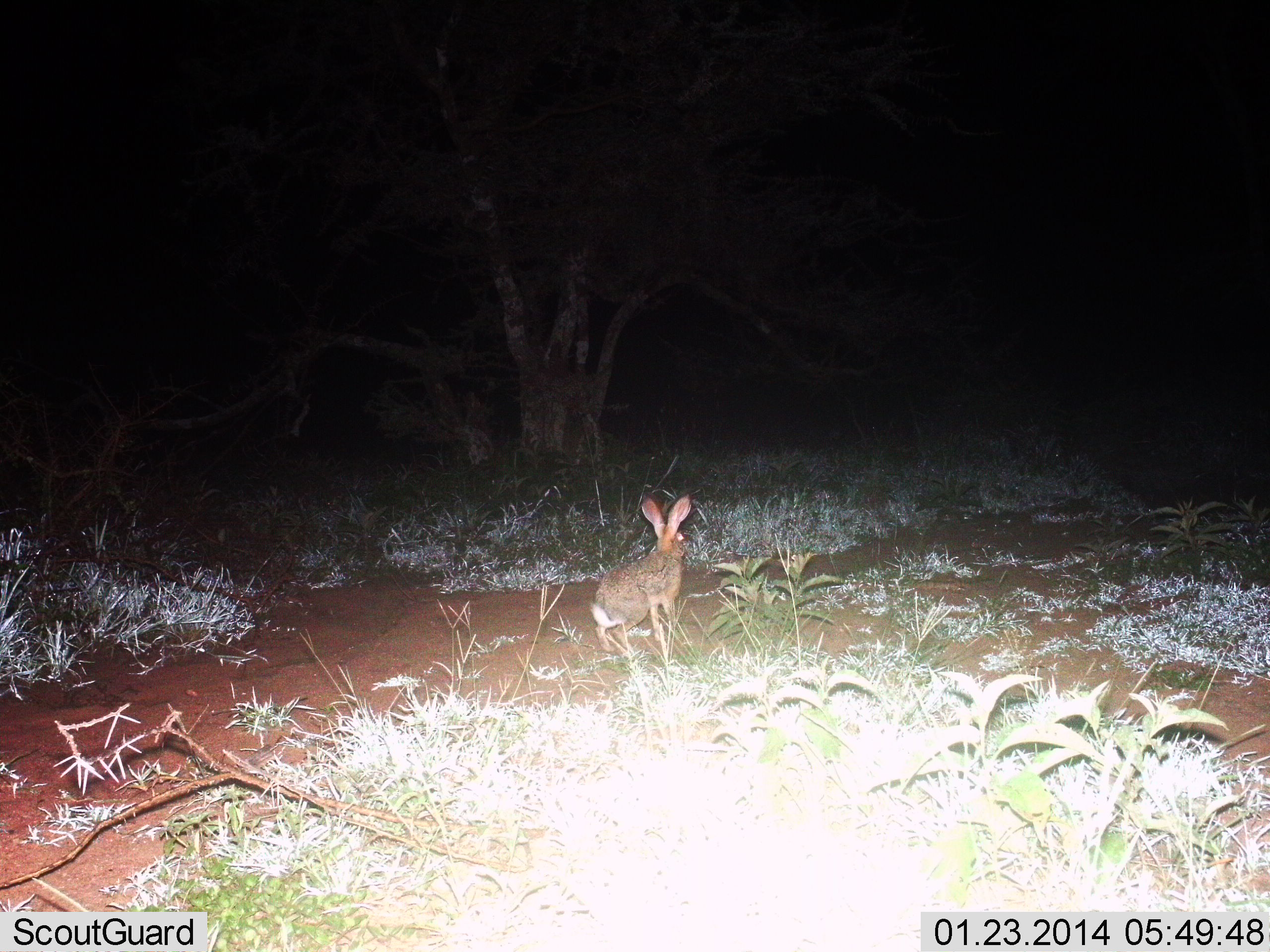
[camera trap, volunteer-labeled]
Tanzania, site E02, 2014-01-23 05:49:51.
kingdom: Animalia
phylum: Chordata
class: Mammalia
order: Lagomorpha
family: Leporidae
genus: Lepus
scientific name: Lepus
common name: hare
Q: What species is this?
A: Hare (Lepus).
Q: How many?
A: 1.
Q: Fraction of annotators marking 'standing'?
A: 82%.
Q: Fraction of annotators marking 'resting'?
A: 9%.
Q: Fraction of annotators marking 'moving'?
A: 15%.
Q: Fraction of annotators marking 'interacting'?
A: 0%.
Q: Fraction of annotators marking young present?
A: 0%.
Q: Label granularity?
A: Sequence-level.